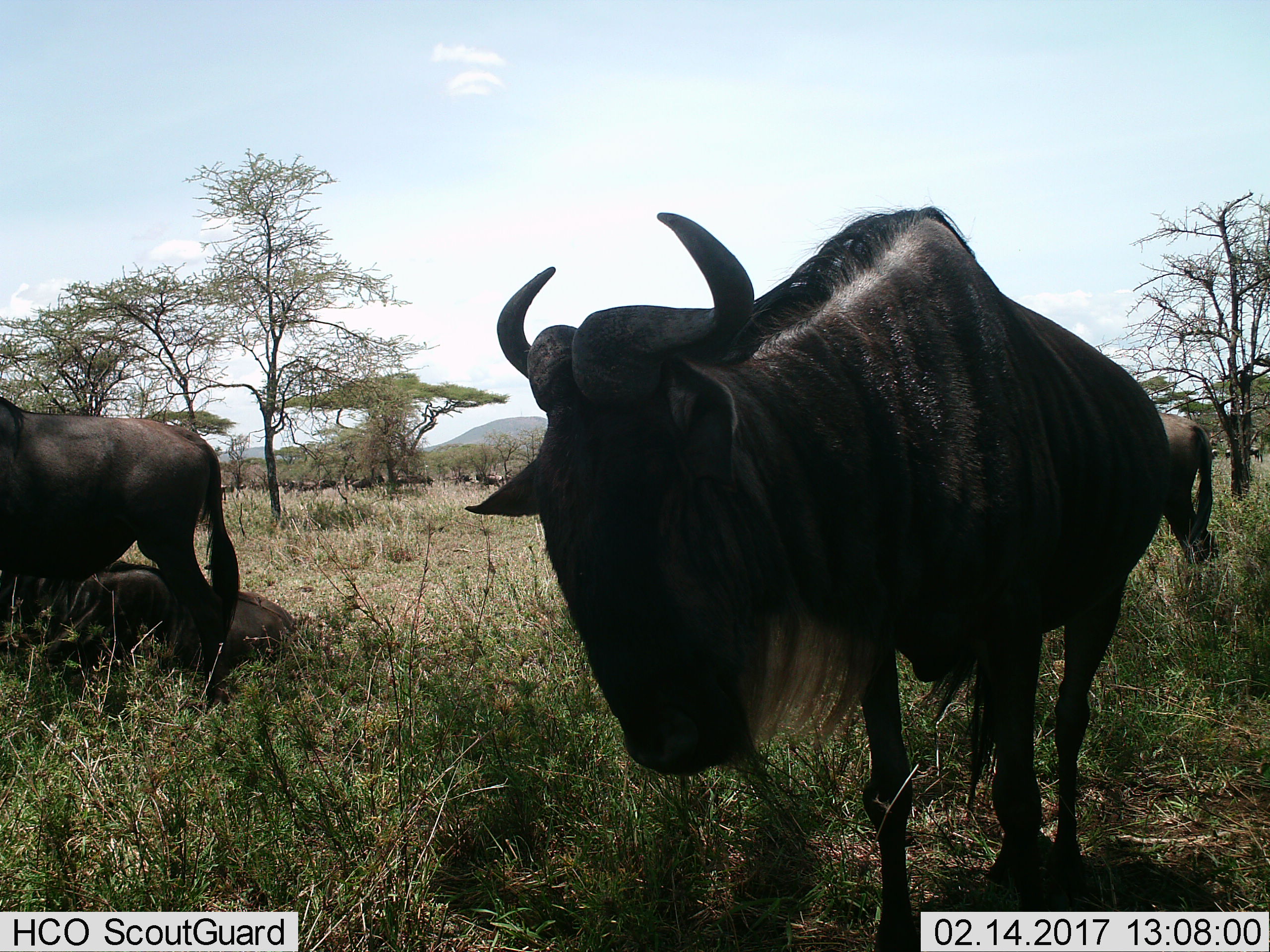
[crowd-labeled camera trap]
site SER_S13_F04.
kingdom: Animalia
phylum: Chordata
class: Mammalia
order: Artiodactyla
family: Bovidae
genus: Connochaetes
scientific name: Connochaetes taurinus taurinus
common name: blue wildebeest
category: wildebeestblue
Wildebeestblue (blue wildebeest) (Connochaetes taurinus taurinus), count 11-50. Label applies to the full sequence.